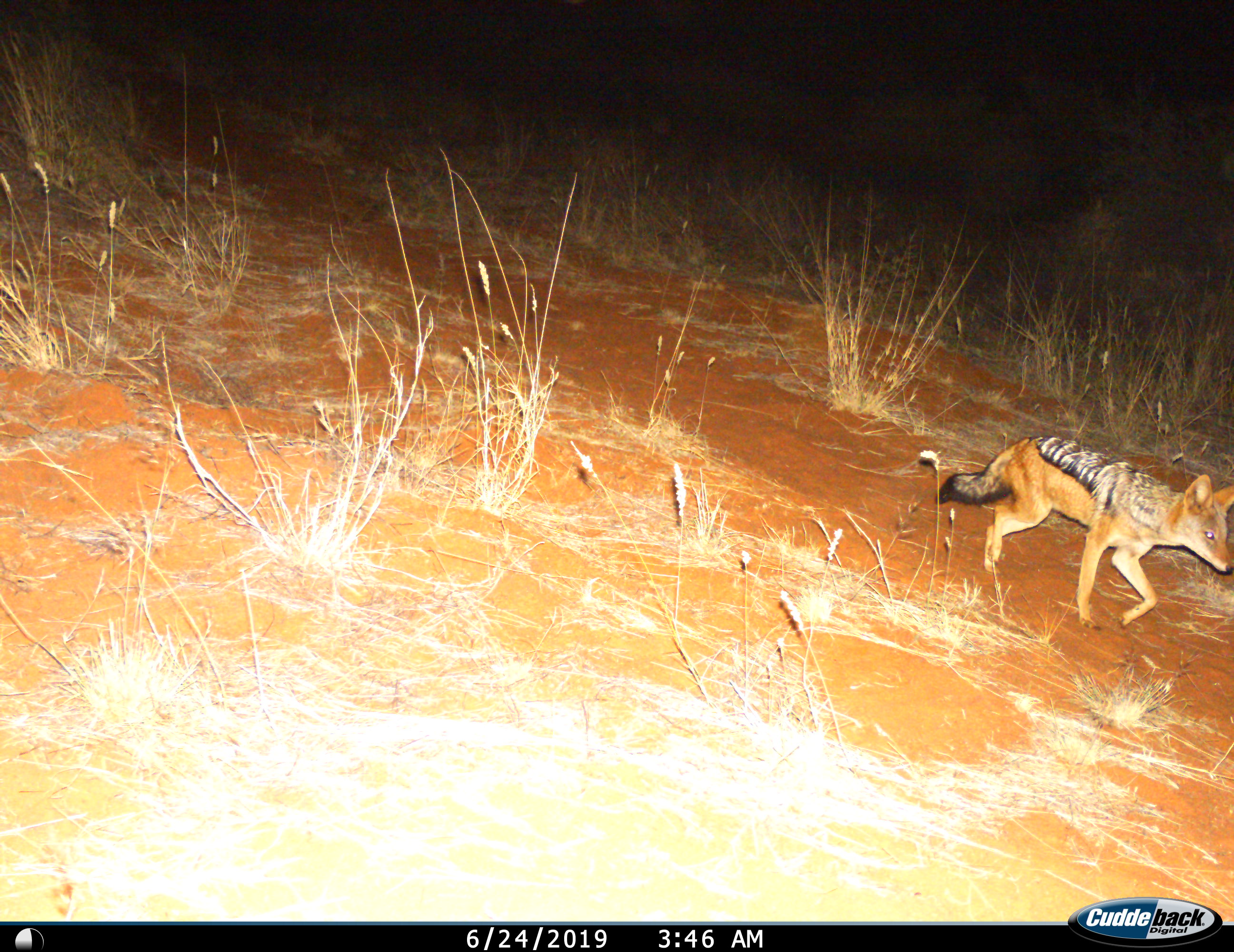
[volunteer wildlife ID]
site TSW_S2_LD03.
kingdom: Animalia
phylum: Chordata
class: Mammalia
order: Carnivora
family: Canidae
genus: Lupulella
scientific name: Lupulella mesomelas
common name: black-backed jackal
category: jackalblackbacked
Jackalblackbacked (black-backed jackal) (Lupulella mesomelas), count 1. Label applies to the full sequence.